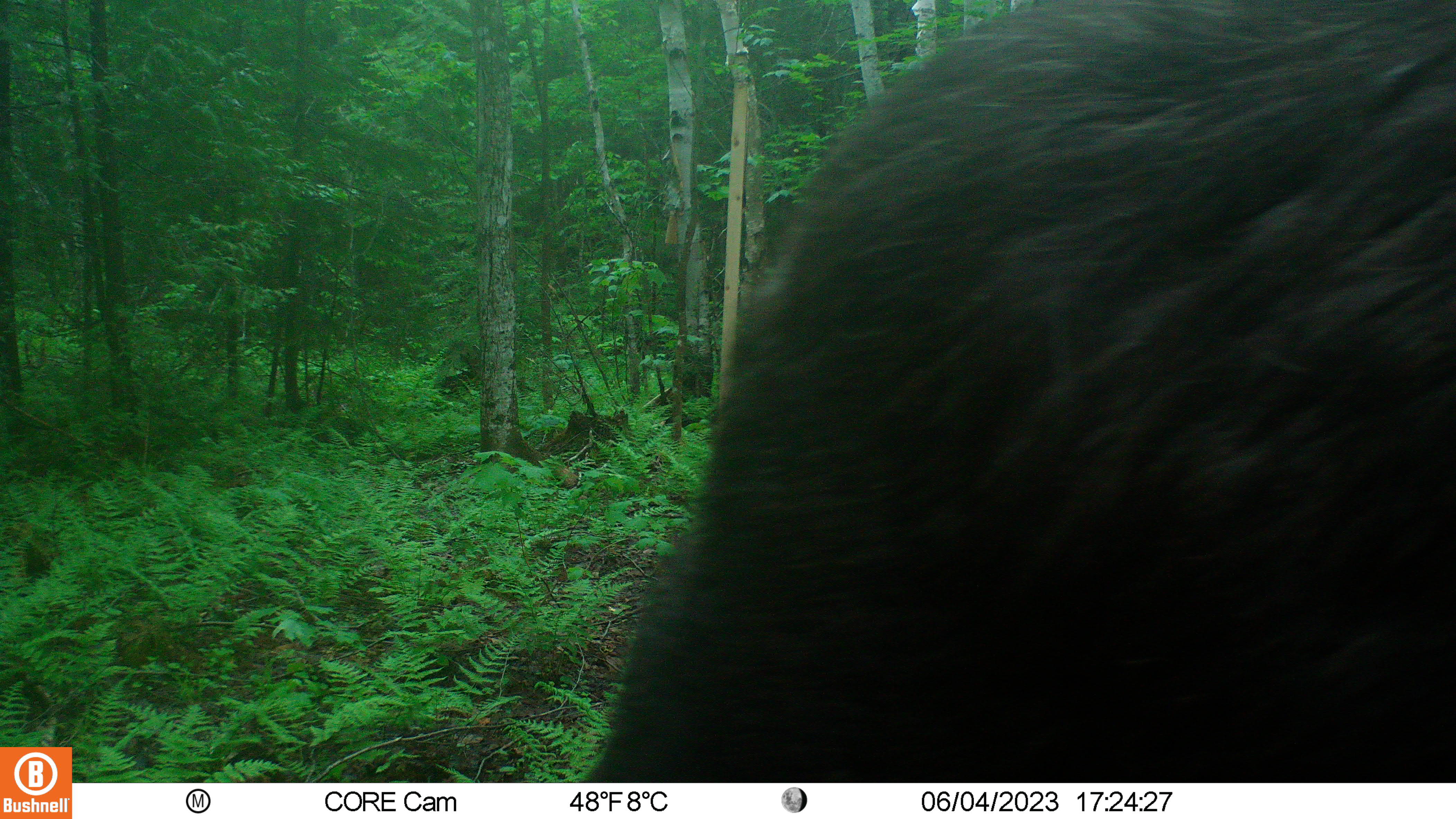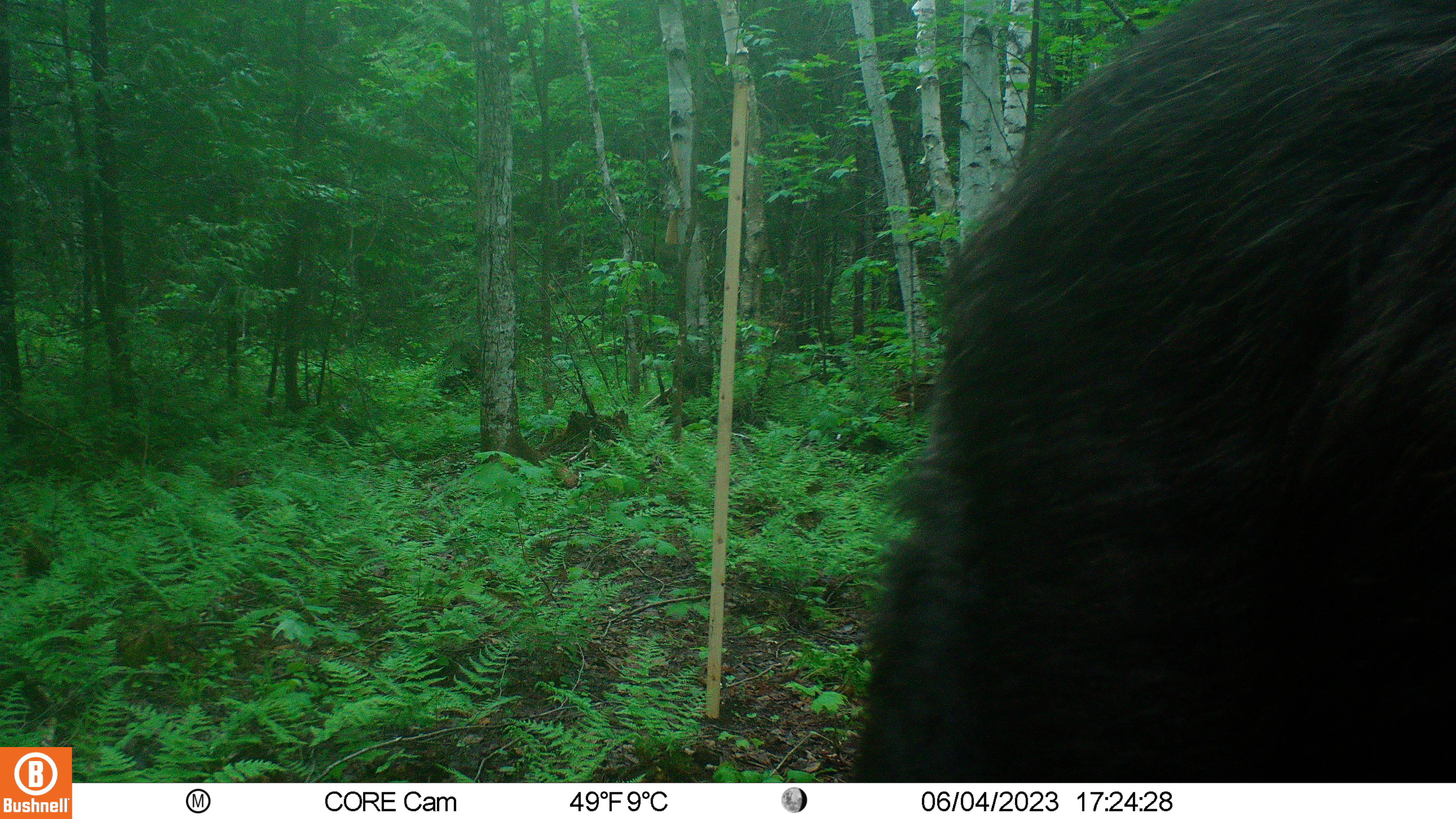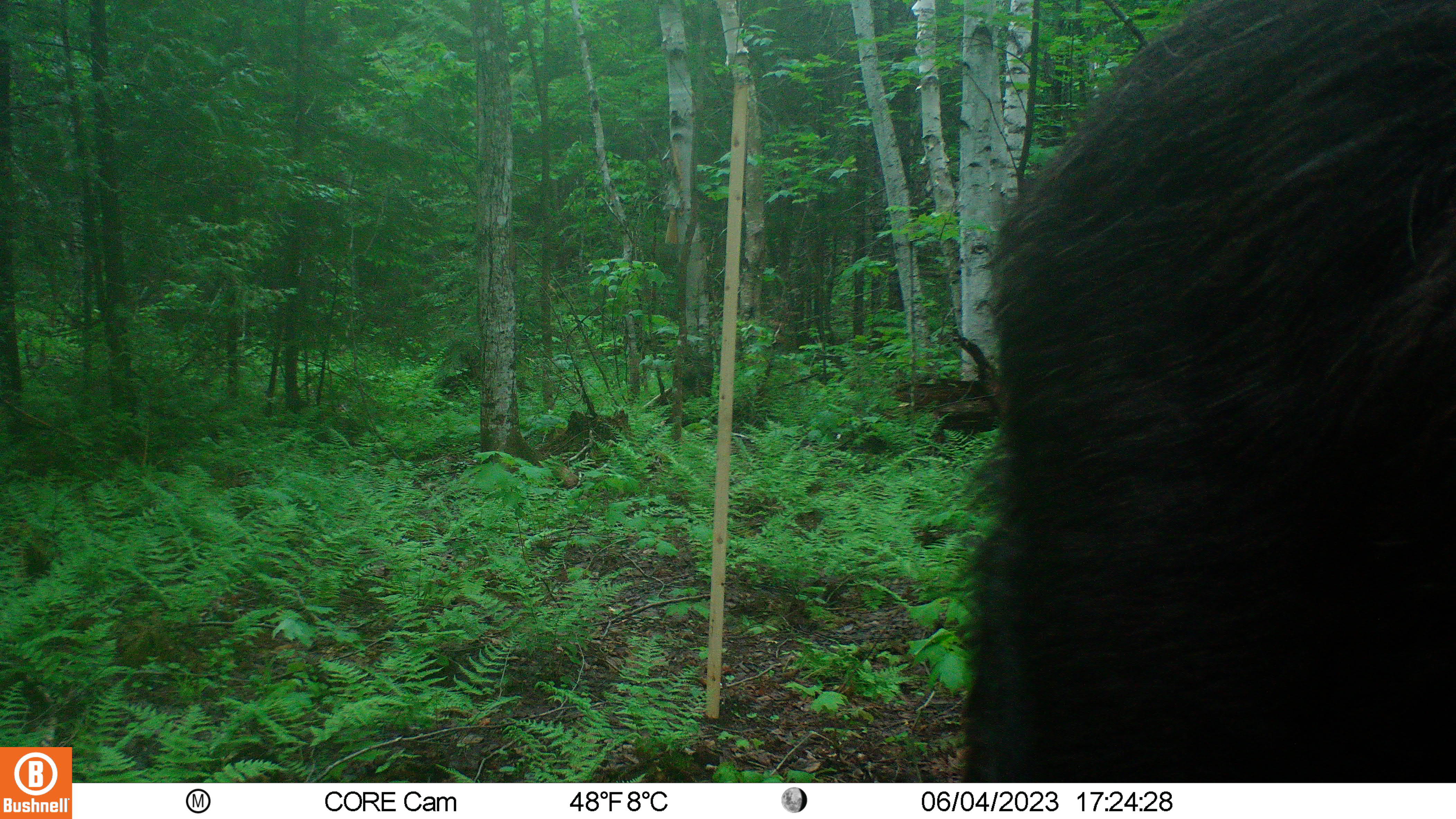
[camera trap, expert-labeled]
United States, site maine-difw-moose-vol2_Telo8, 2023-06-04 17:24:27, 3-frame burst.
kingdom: Animalia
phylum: Chordata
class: Mammalia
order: Artiodactyla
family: Cervidae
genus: Alces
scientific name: Alces alces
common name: moose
Moose (Alces alces).